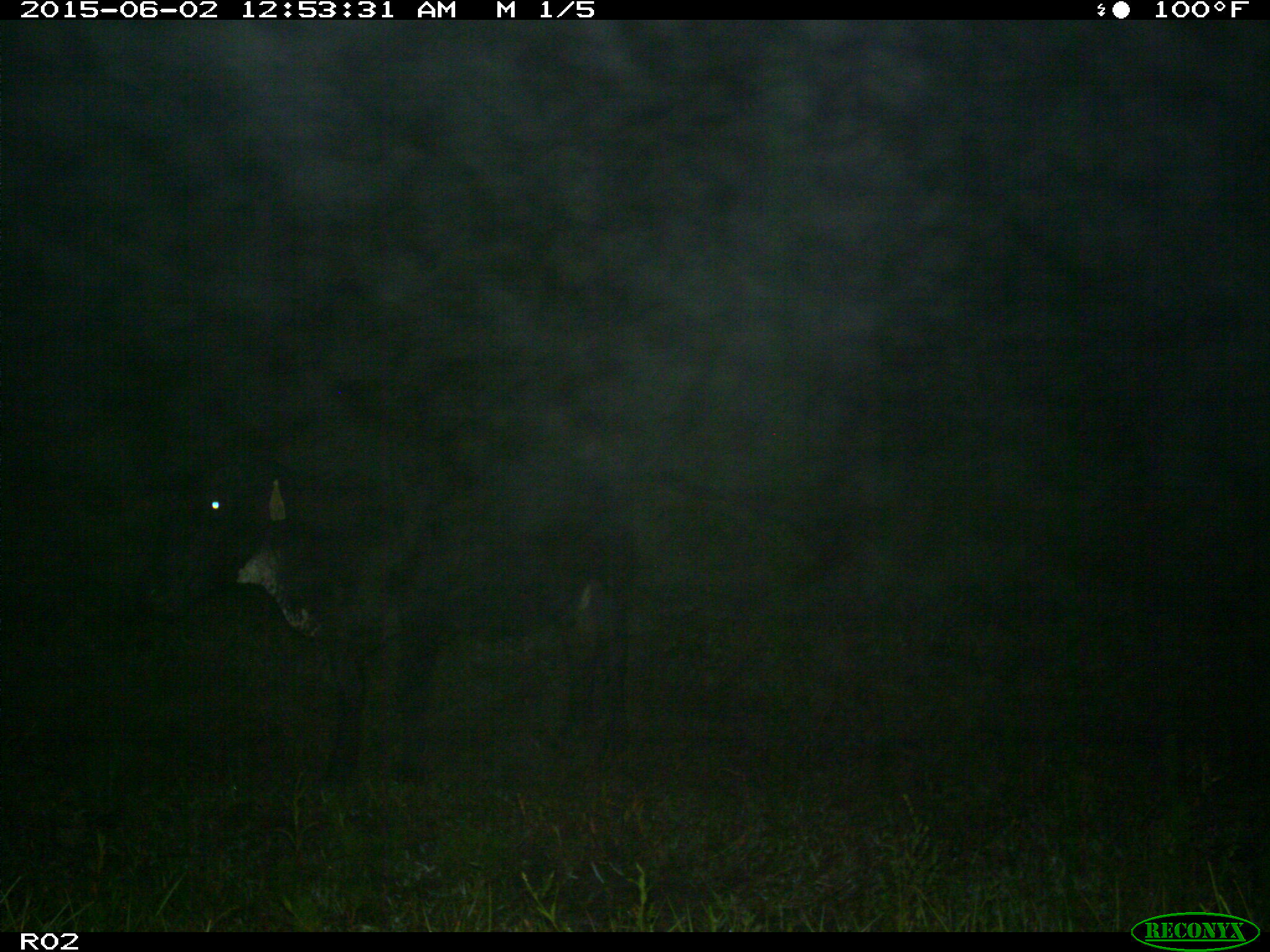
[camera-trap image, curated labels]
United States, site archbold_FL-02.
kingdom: Animalia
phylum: Chordata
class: Mammalia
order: Artiodactyla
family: Bovidae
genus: Bos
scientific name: Bos taurus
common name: domestic cow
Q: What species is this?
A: Bos taurus (domestic cow).